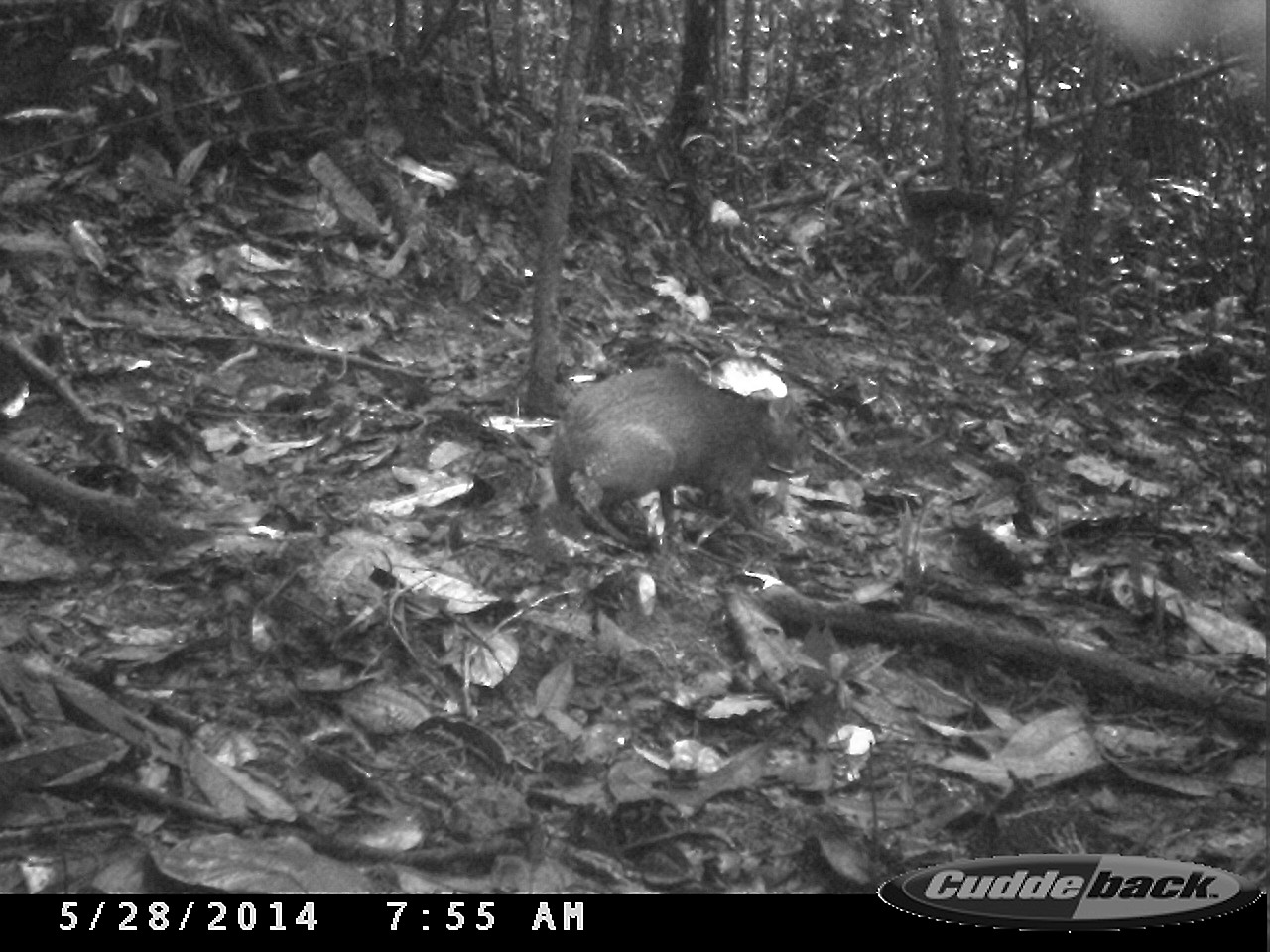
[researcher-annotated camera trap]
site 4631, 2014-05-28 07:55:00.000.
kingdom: Animalia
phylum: Chordata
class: Mammalia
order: Rodentia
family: Dasyproctidae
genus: Dasyprocta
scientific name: Dasyprocta leporina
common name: red-rumped agouti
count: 1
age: adult